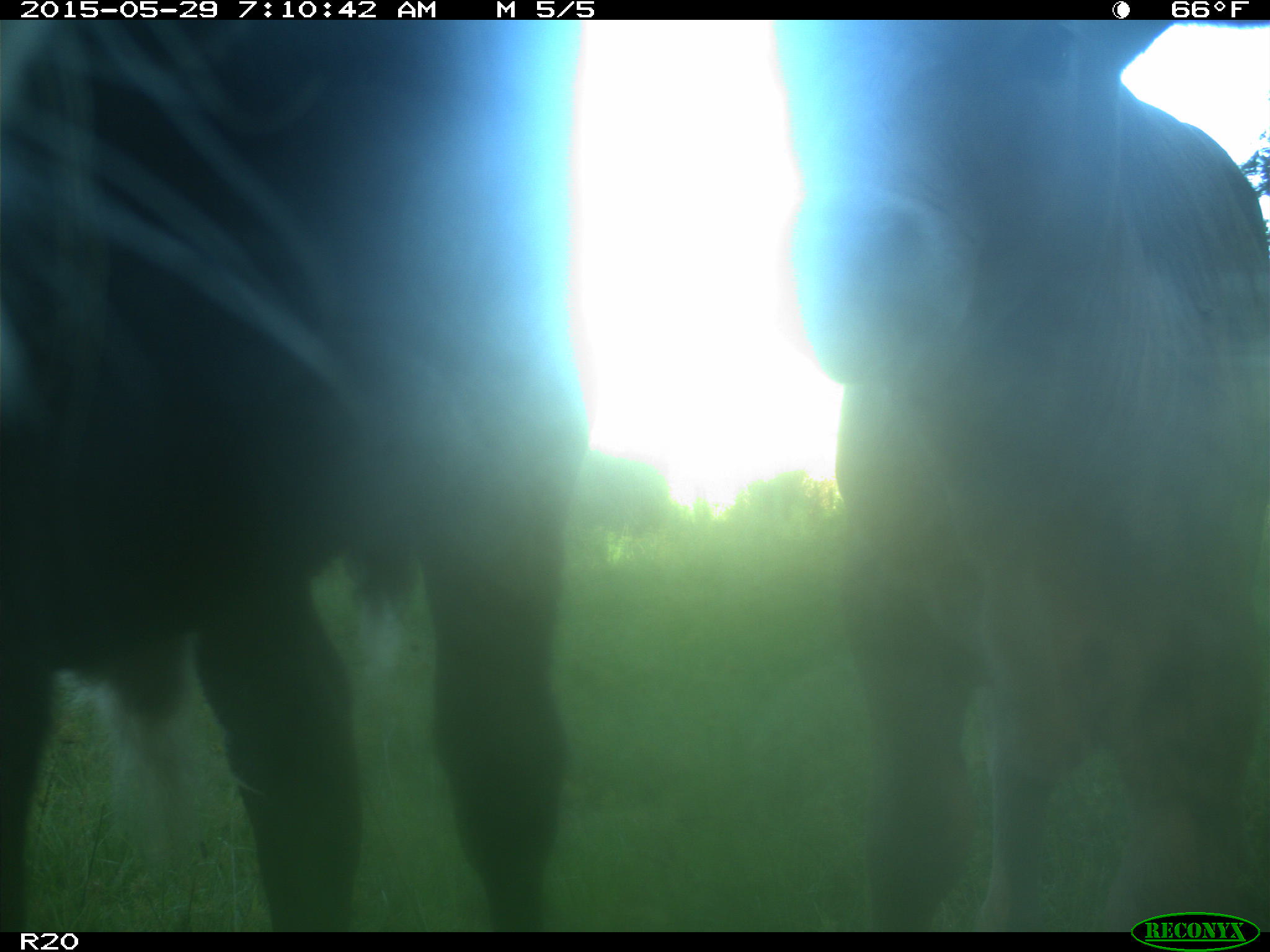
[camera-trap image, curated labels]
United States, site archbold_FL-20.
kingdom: Animalia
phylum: Chordata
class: Mammalia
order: Artiodactyla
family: Bovidae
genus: Bos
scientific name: Bos taurus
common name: domestic cow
Bos taurus (domestic cow).